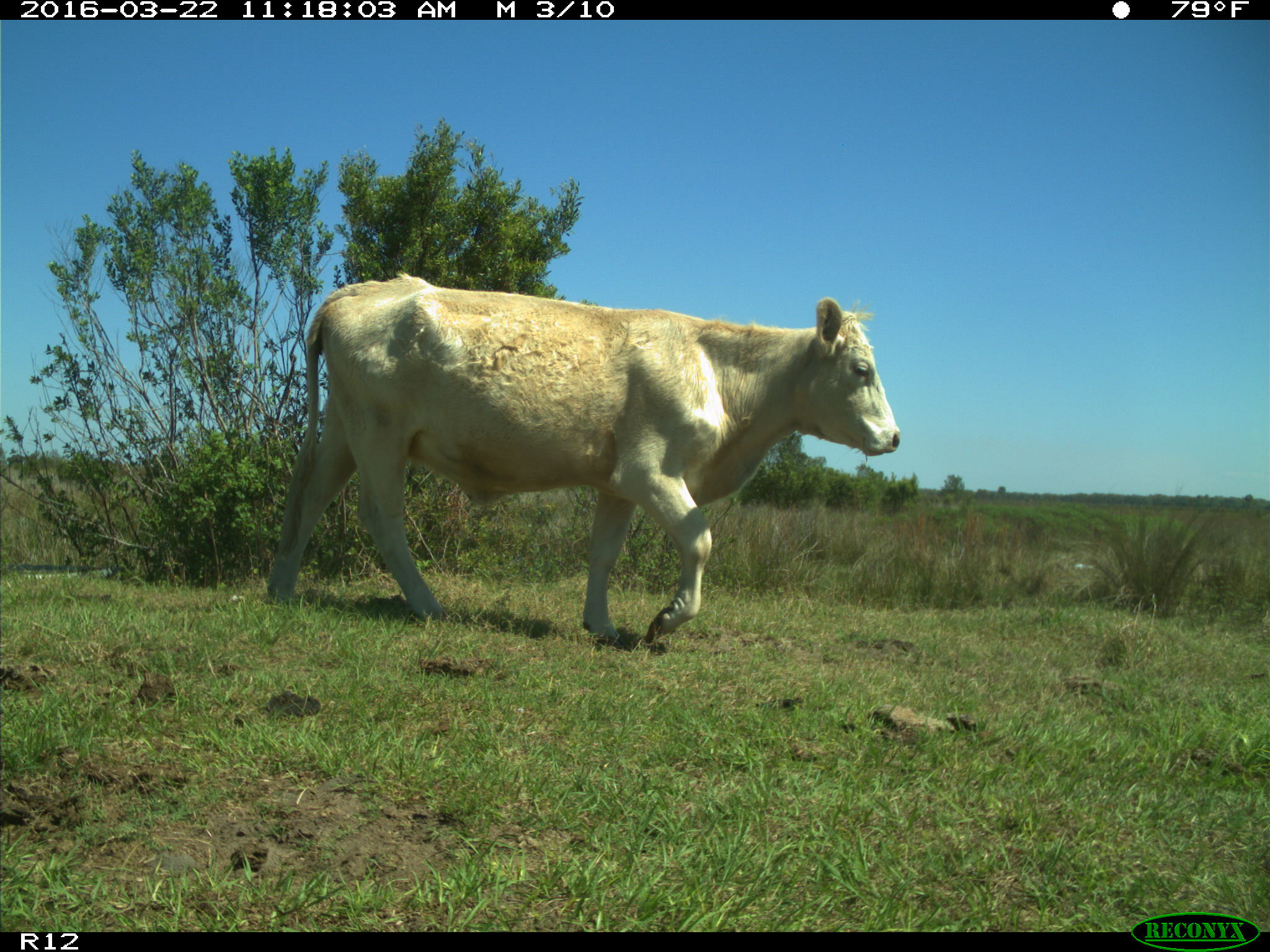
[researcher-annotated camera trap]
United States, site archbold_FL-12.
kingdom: Animalia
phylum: Chordata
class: Mammalia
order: Artiodactyla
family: Bovidae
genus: Bos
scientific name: Bos taurus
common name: domestic cow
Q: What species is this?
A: Bos taurus (domestic cow).